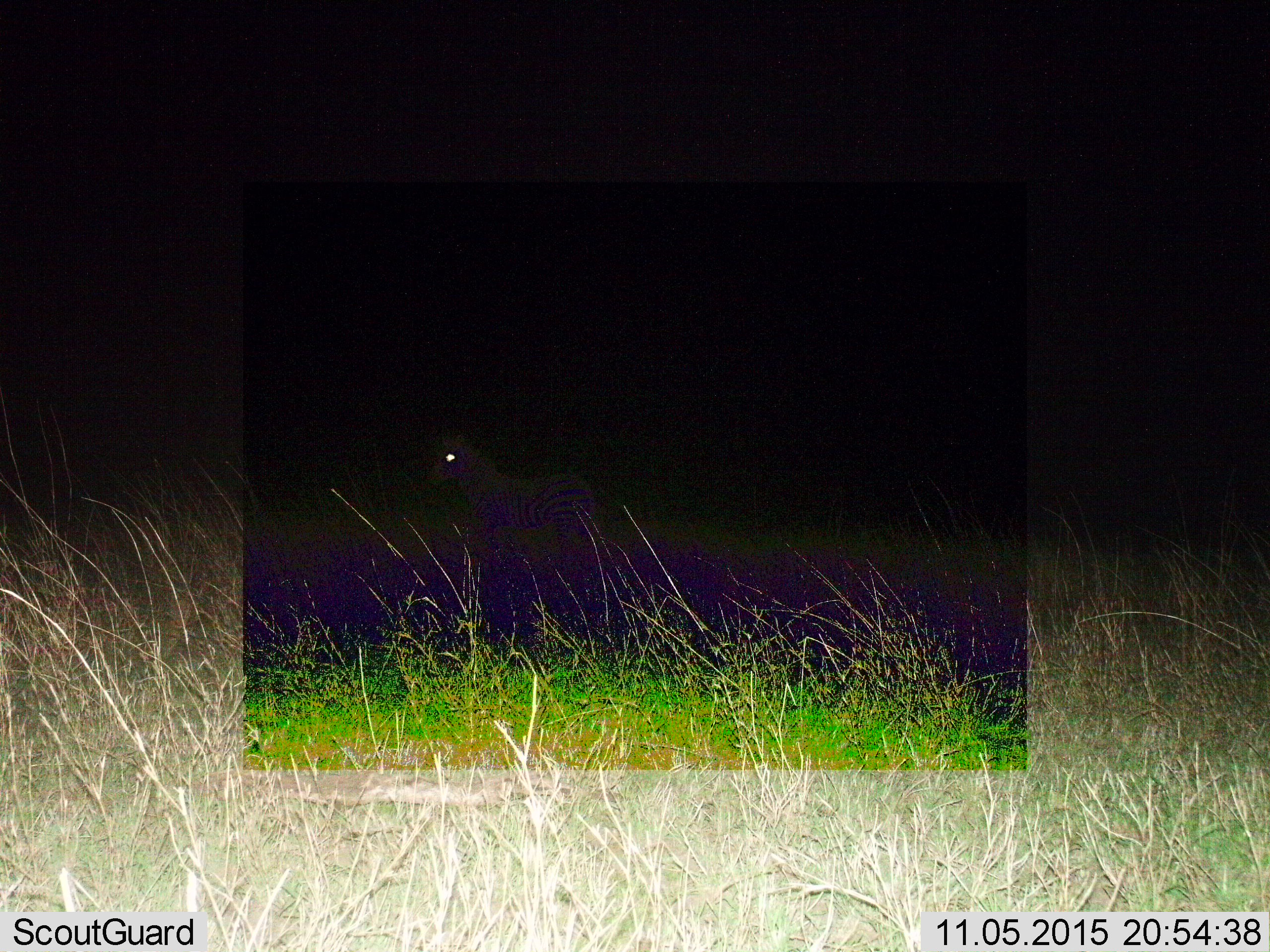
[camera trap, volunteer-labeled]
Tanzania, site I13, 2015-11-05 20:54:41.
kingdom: Animalia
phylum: Chordata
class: Mammalia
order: Perissodactyla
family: Equidae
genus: Equus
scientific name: Equus quagga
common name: plains zebra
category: zebra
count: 1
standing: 100%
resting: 0%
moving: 0%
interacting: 0%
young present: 0%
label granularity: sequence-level